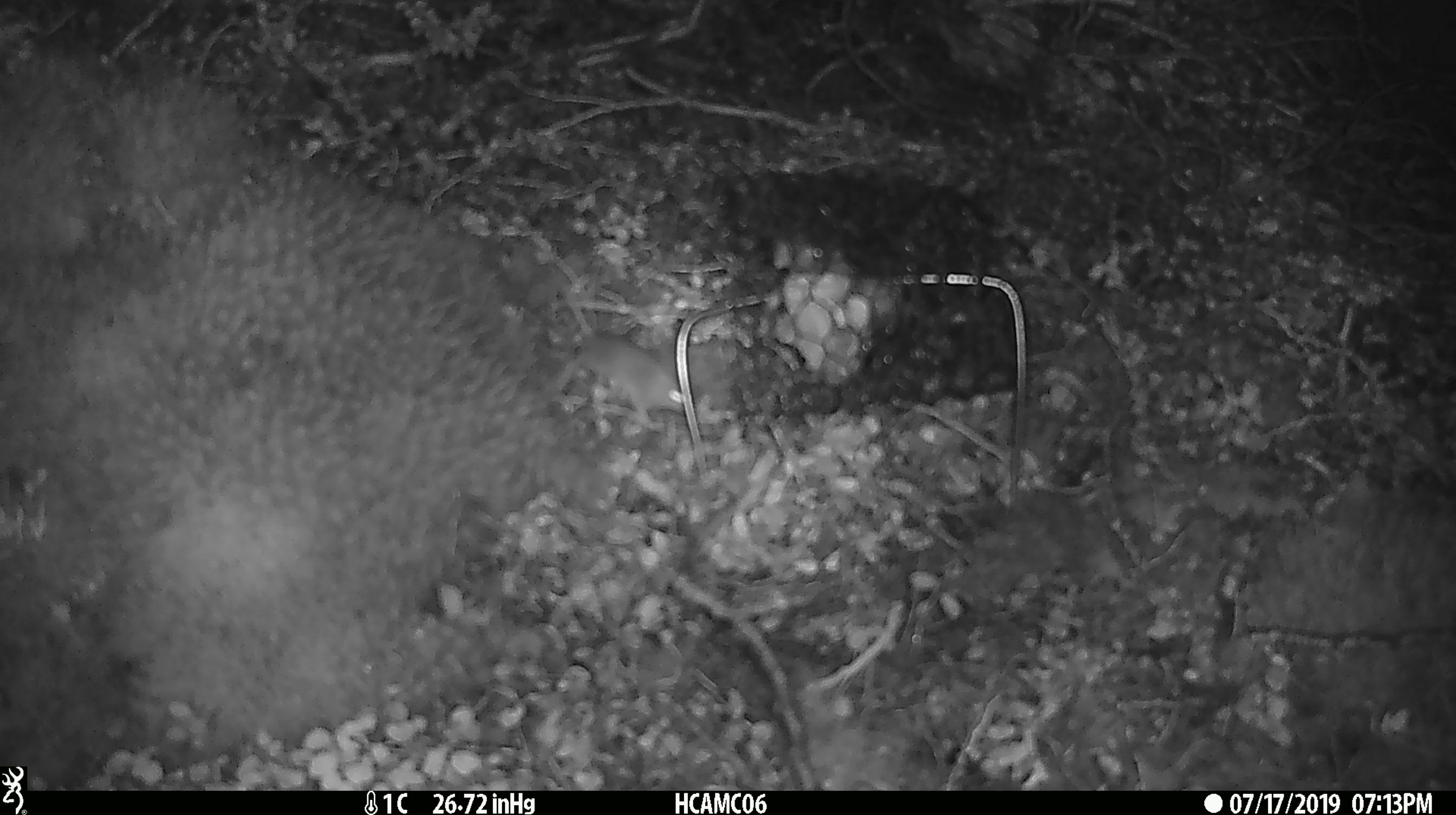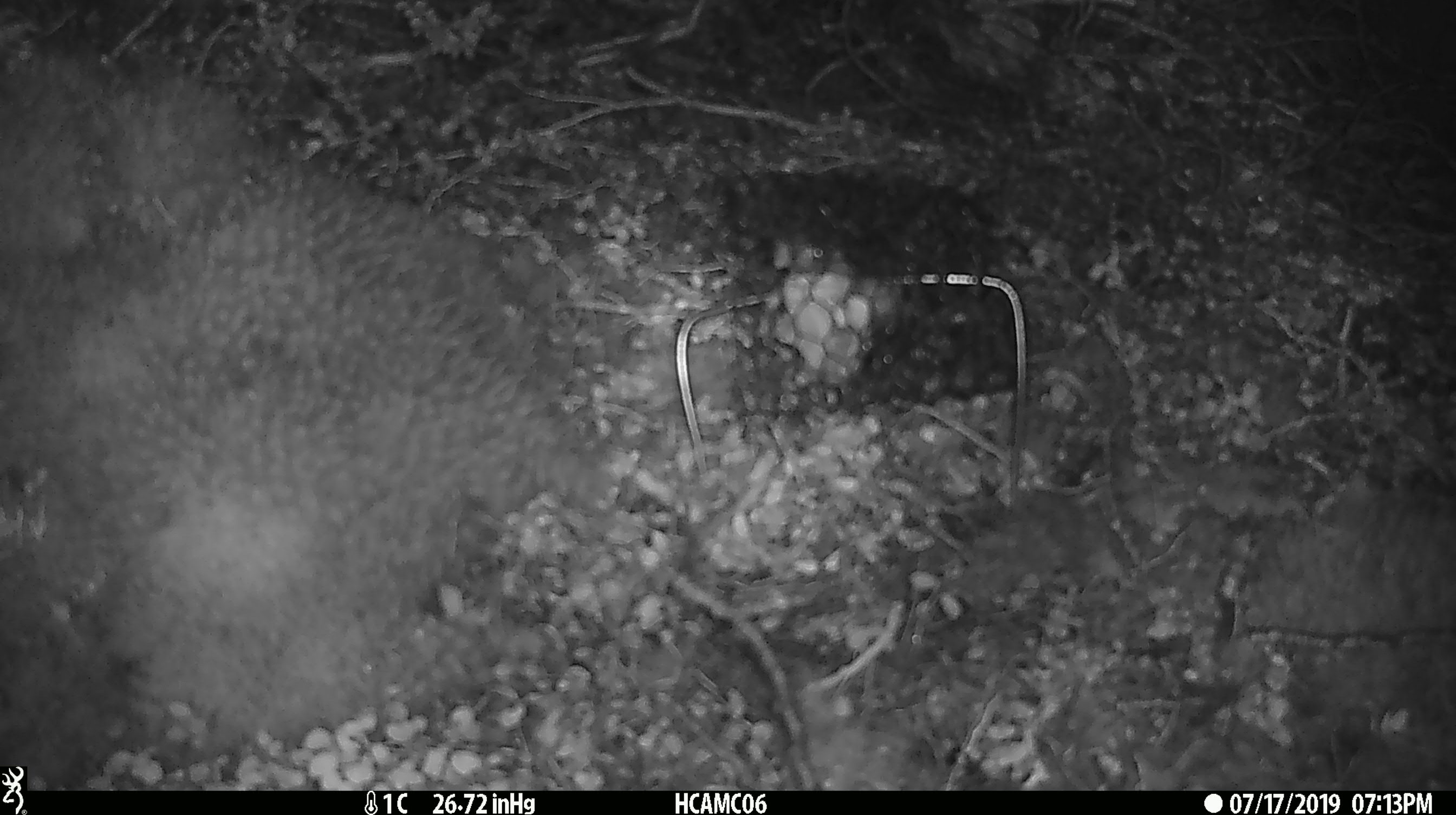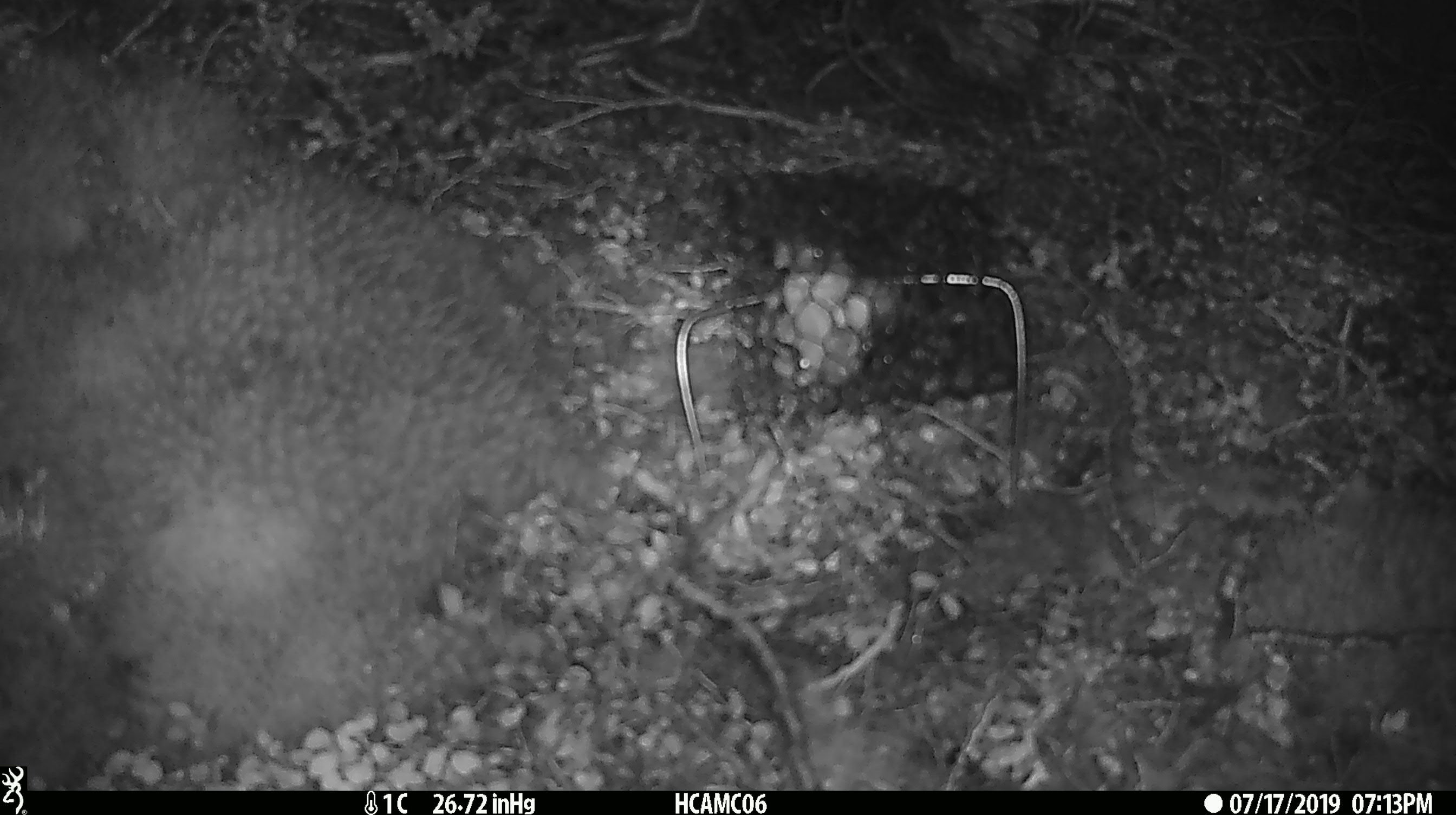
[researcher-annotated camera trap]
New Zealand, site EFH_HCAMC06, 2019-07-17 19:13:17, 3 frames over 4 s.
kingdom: Animalia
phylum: Chordata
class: Mammalia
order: Rodentia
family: Muridae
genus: Mus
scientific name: Mus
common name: mouse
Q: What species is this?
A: Mouse (Mus).